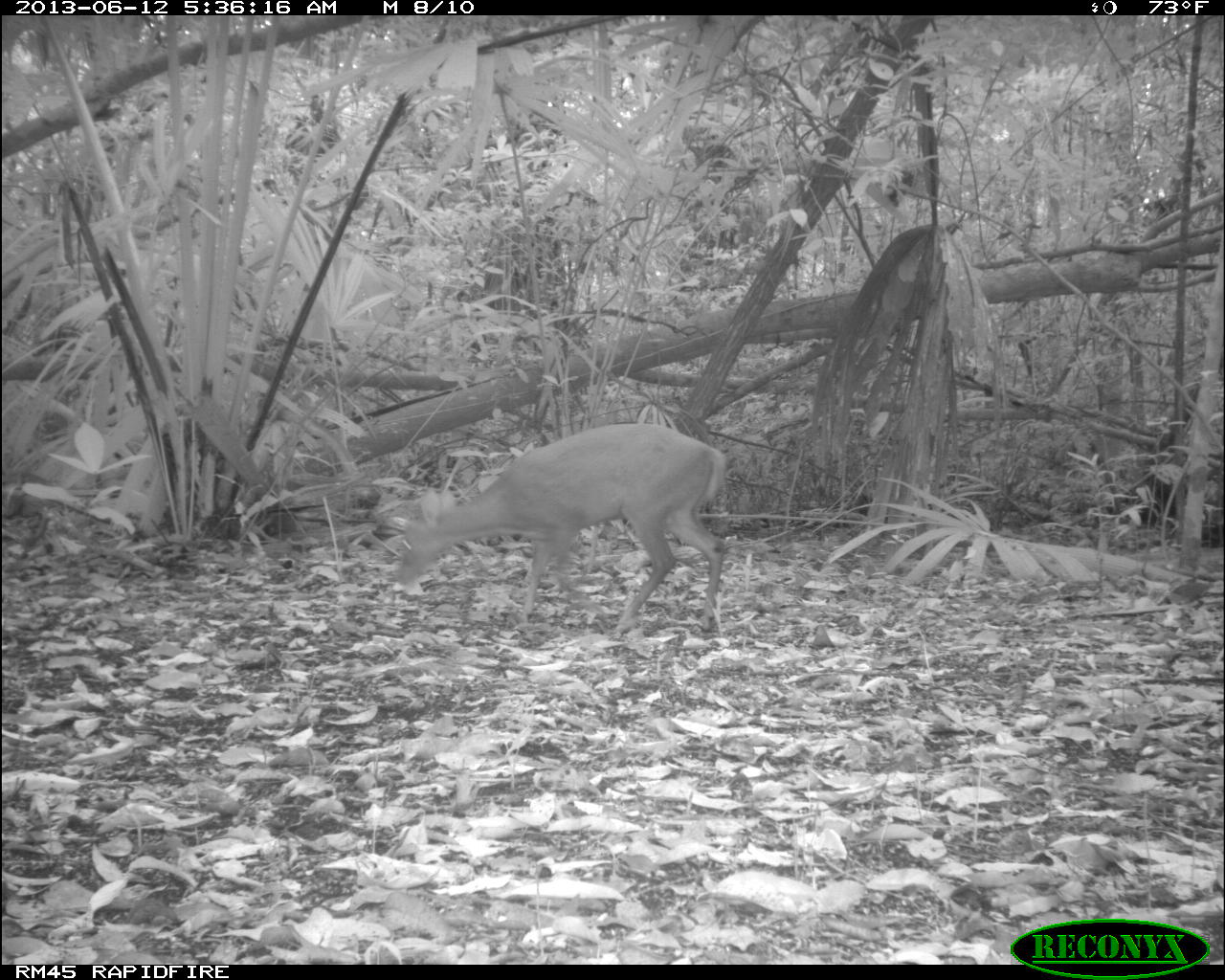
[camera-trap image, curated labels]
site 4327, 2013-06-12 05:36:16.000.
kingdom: Animalia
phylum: Chordata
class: Mammalia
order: Artiodactyla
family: Cervidae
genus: Mazama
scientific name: Mazama temama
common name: central american red brocket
Mazama temama (central american red brocket), count 1, sex female.